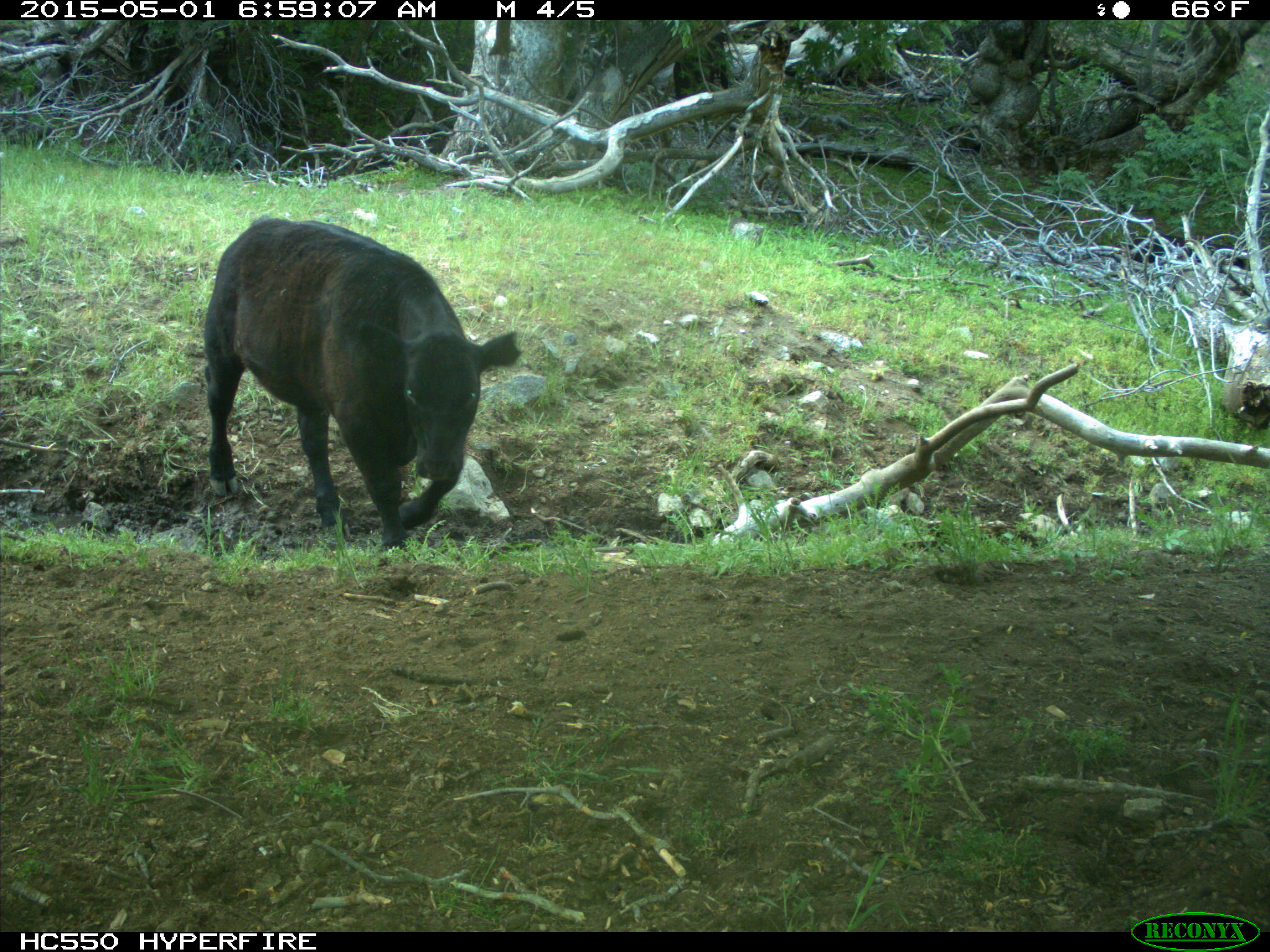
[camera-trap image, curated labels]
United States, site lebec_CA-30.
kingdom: Animalia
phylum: Chordata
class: Mammalia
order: Artiodactyla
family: Bovidae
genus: Bos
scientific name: Bos taurus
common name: domestic cow